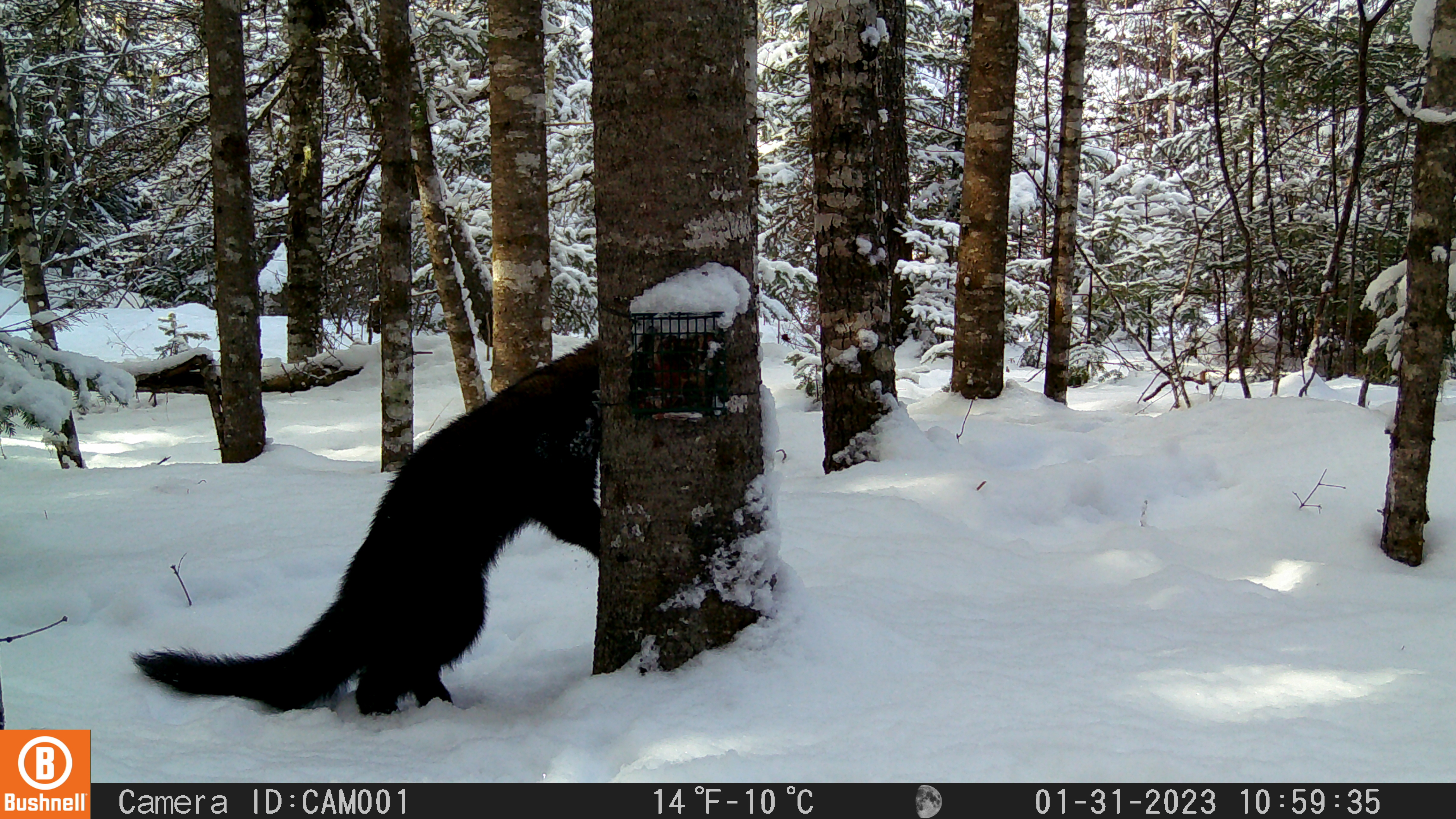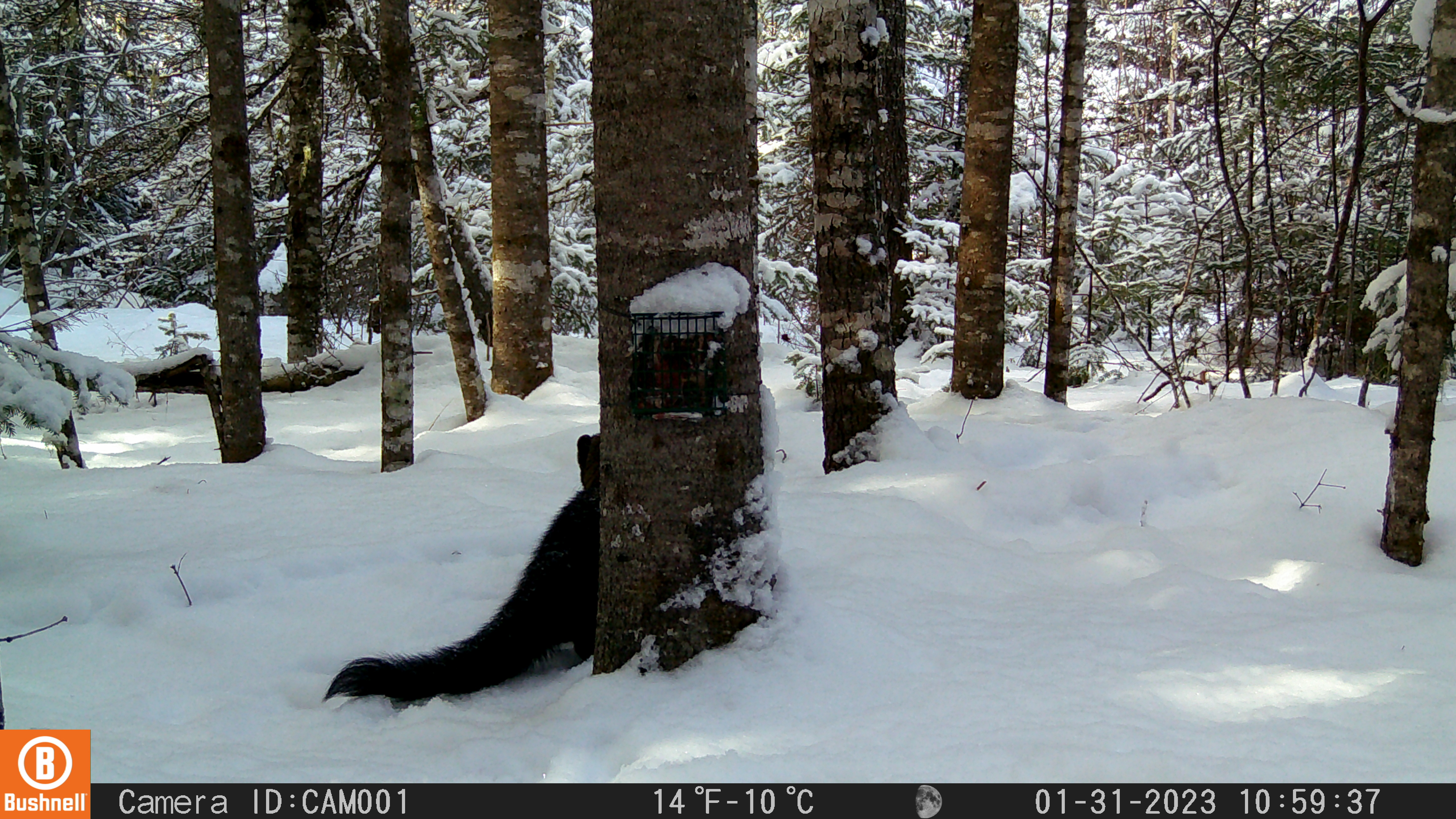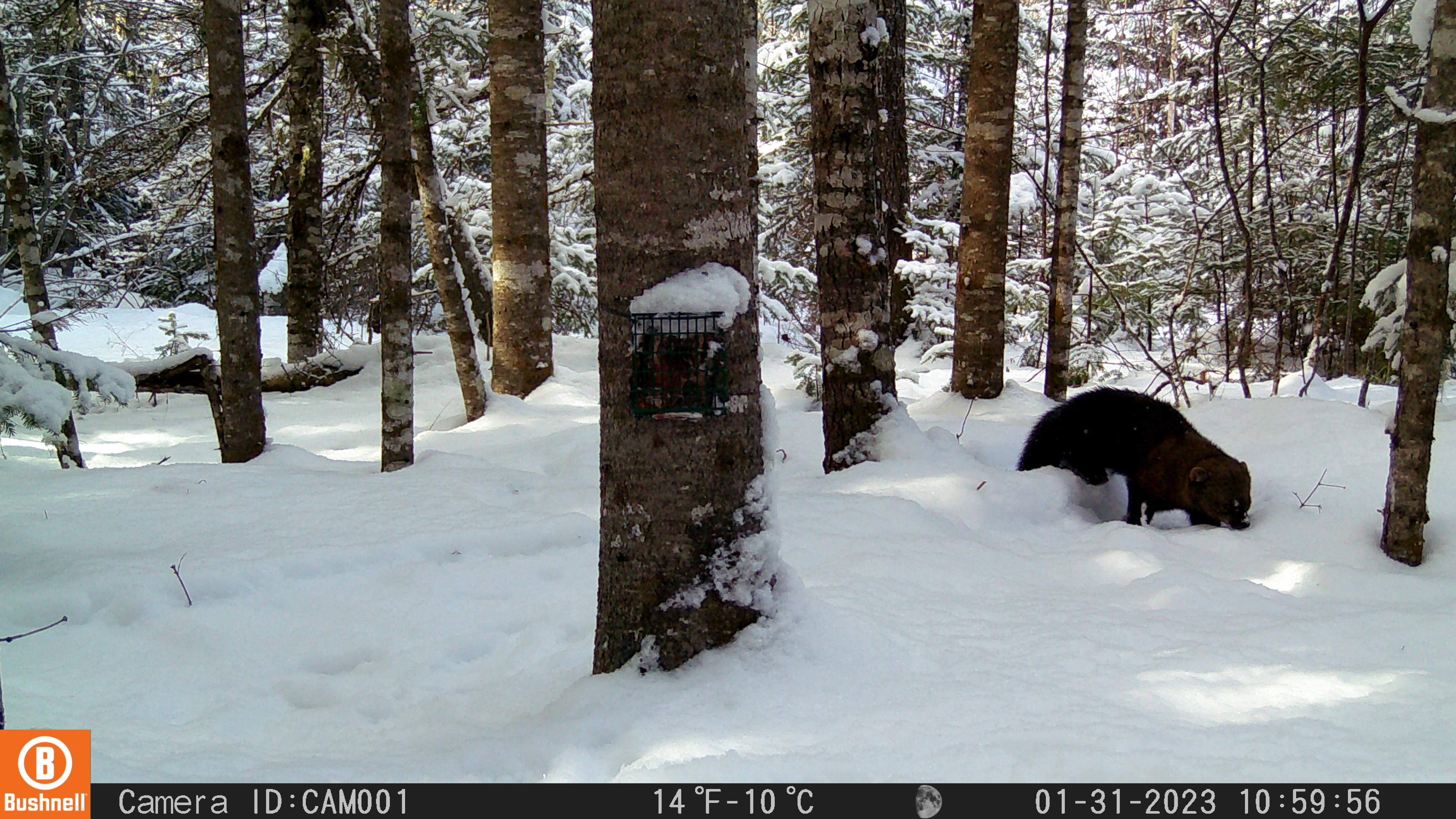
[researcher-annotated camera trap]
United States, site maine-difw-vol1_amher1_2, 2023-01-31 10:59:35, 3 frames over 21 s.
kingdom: Animalia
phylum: Chordata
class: Mammalia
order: Carnivora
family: Mustelidae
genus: Pekania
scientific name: Pekania pennanti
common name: fisher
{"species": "fisher (Pekania pennanti)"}